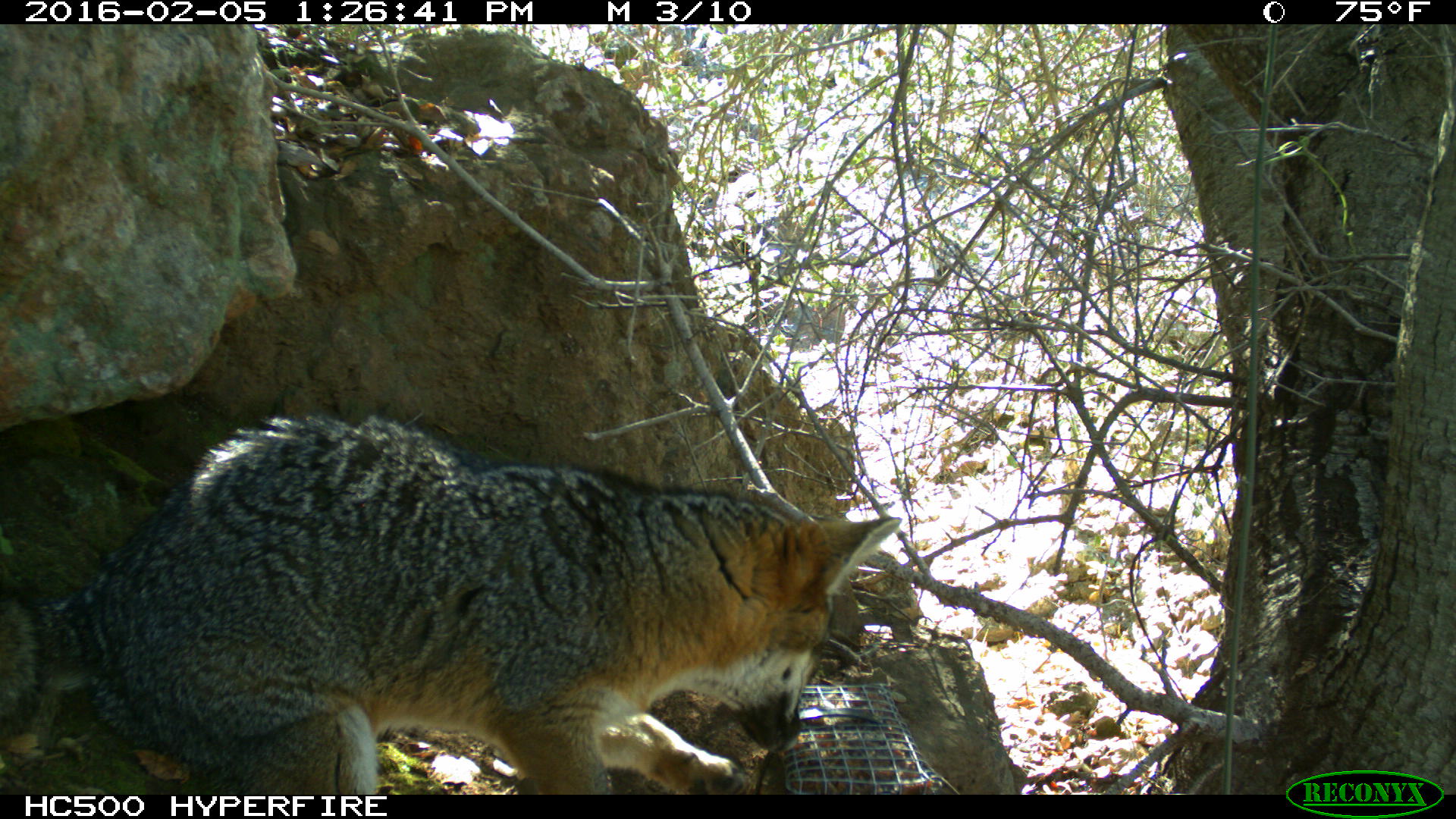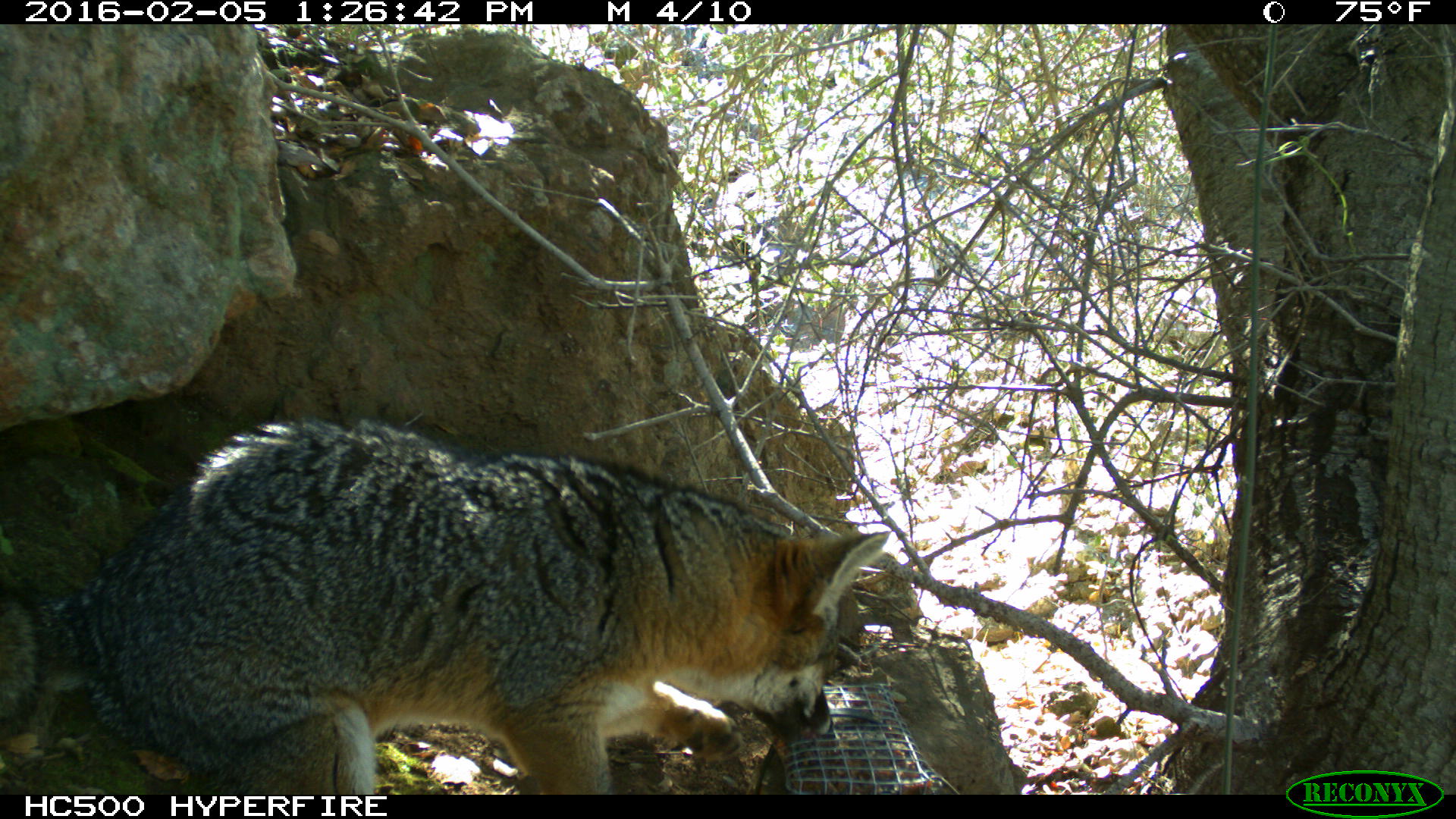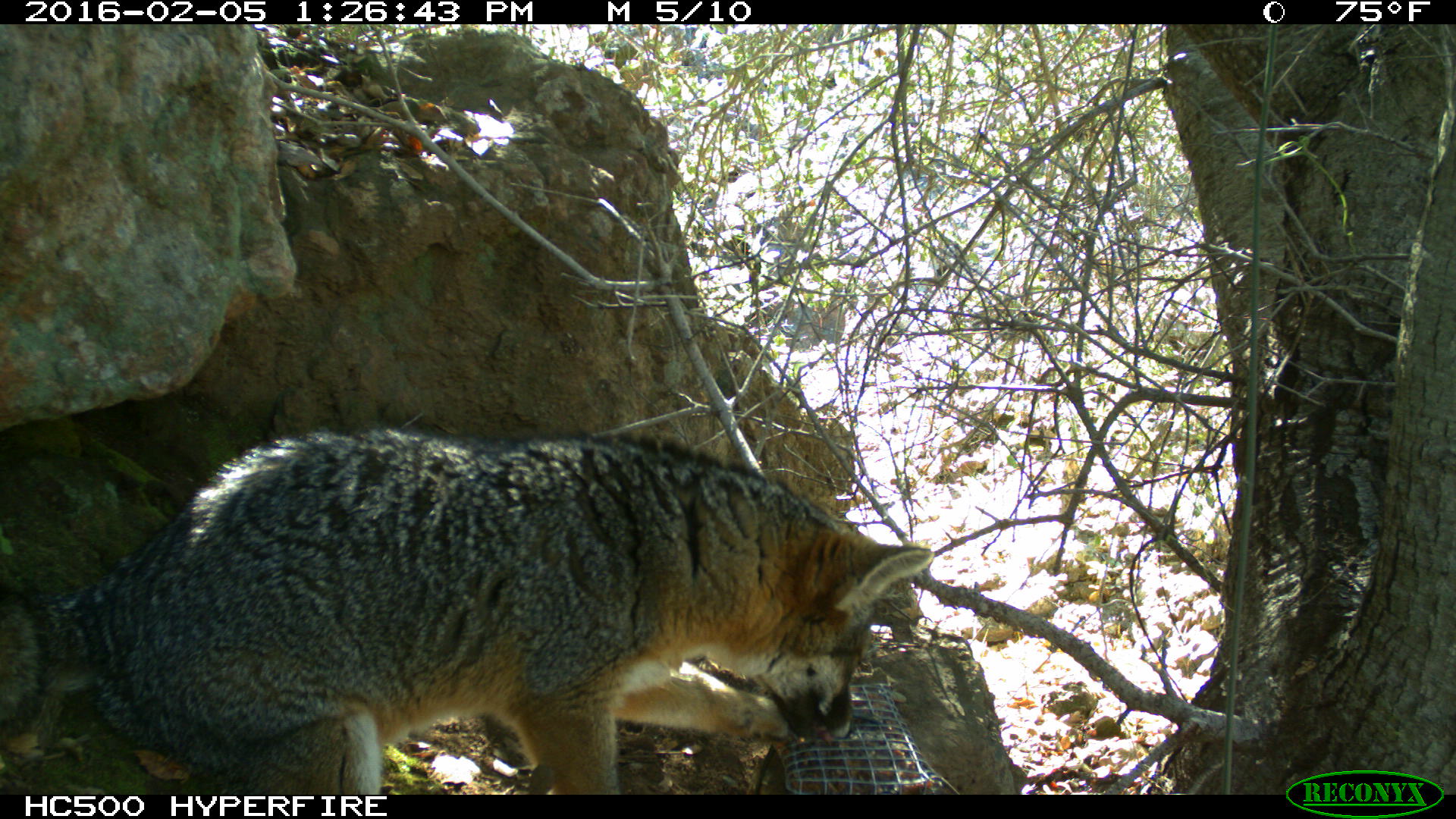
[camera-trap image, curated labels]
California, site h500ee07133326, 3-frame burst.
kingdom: Animalia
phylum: Chordata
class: Mammalia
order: Carnivora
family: Canidae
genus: Urocyon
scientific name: Urocyon littoralis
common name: island fox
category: fox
Fox (island fox) (Urocyon littoralis).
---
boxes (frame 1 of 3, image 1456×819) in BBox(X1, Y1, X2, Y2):
fox: BBox(0, 413, 902, 794)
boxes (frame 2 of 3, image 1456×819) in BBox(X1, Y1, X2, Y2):
fox: BBox(0, 417, 890, 794)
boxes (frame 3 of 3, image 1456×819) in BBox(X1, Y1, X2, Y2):
fox: BBox(0, 428, 934, 794)